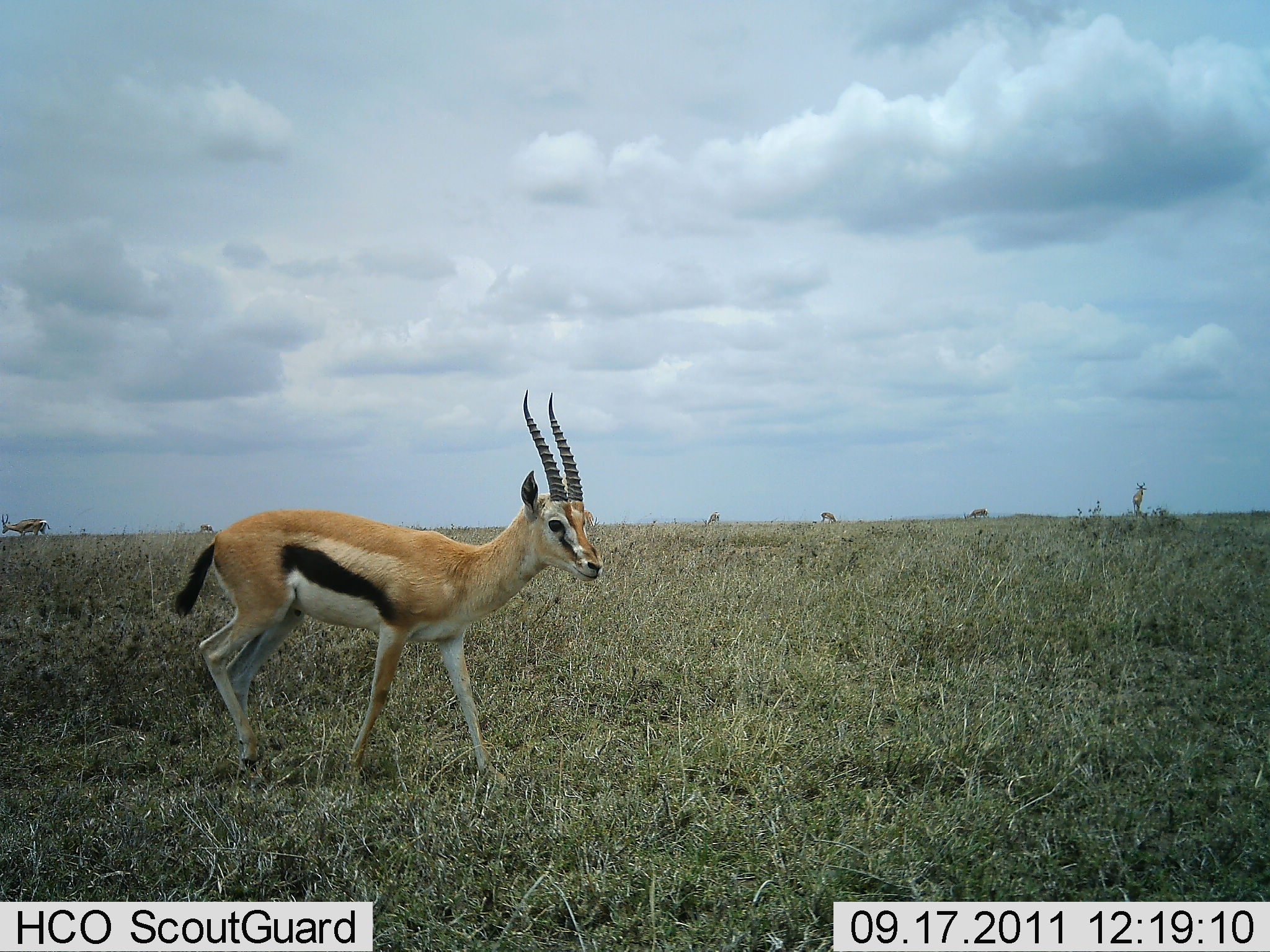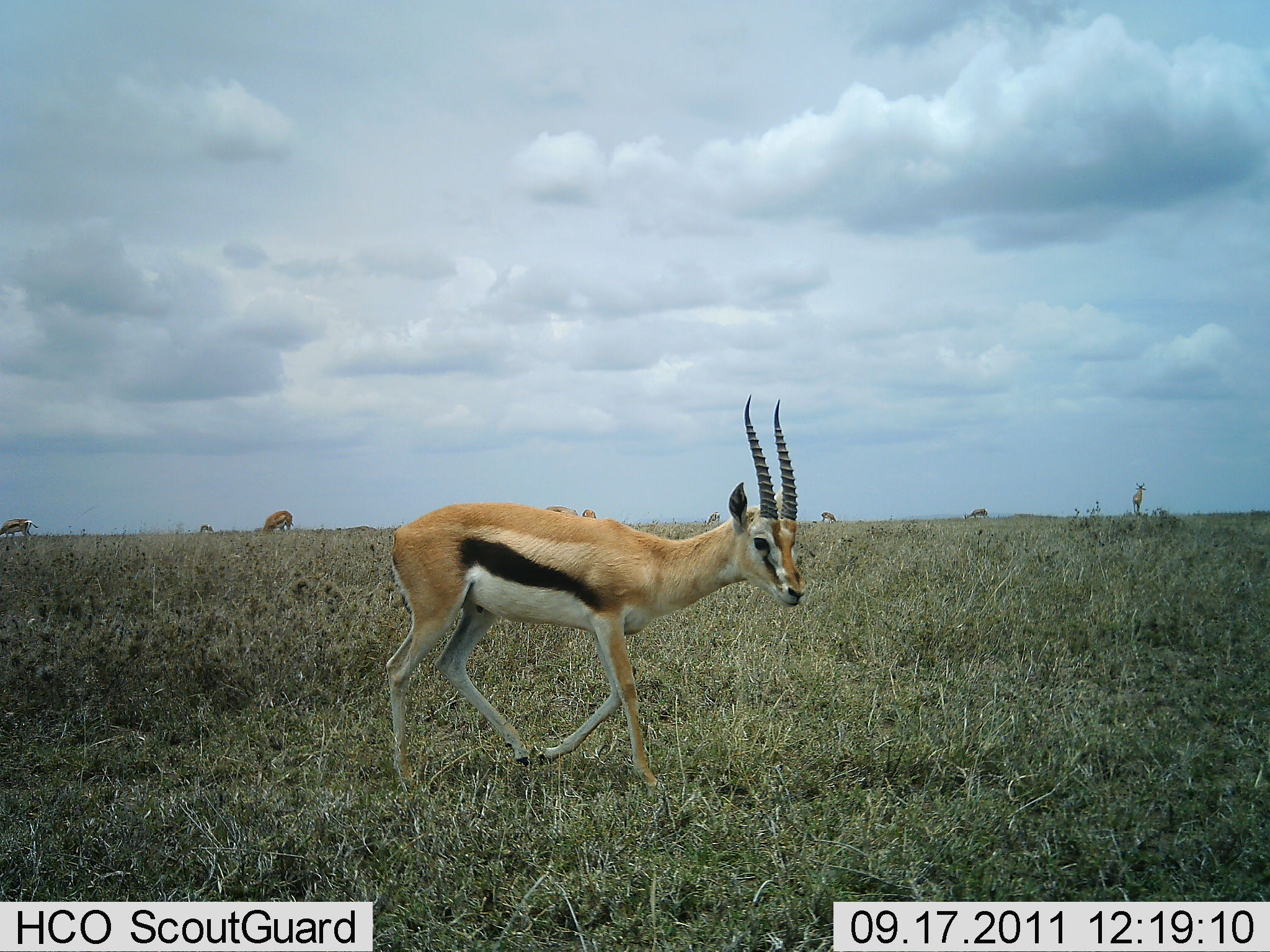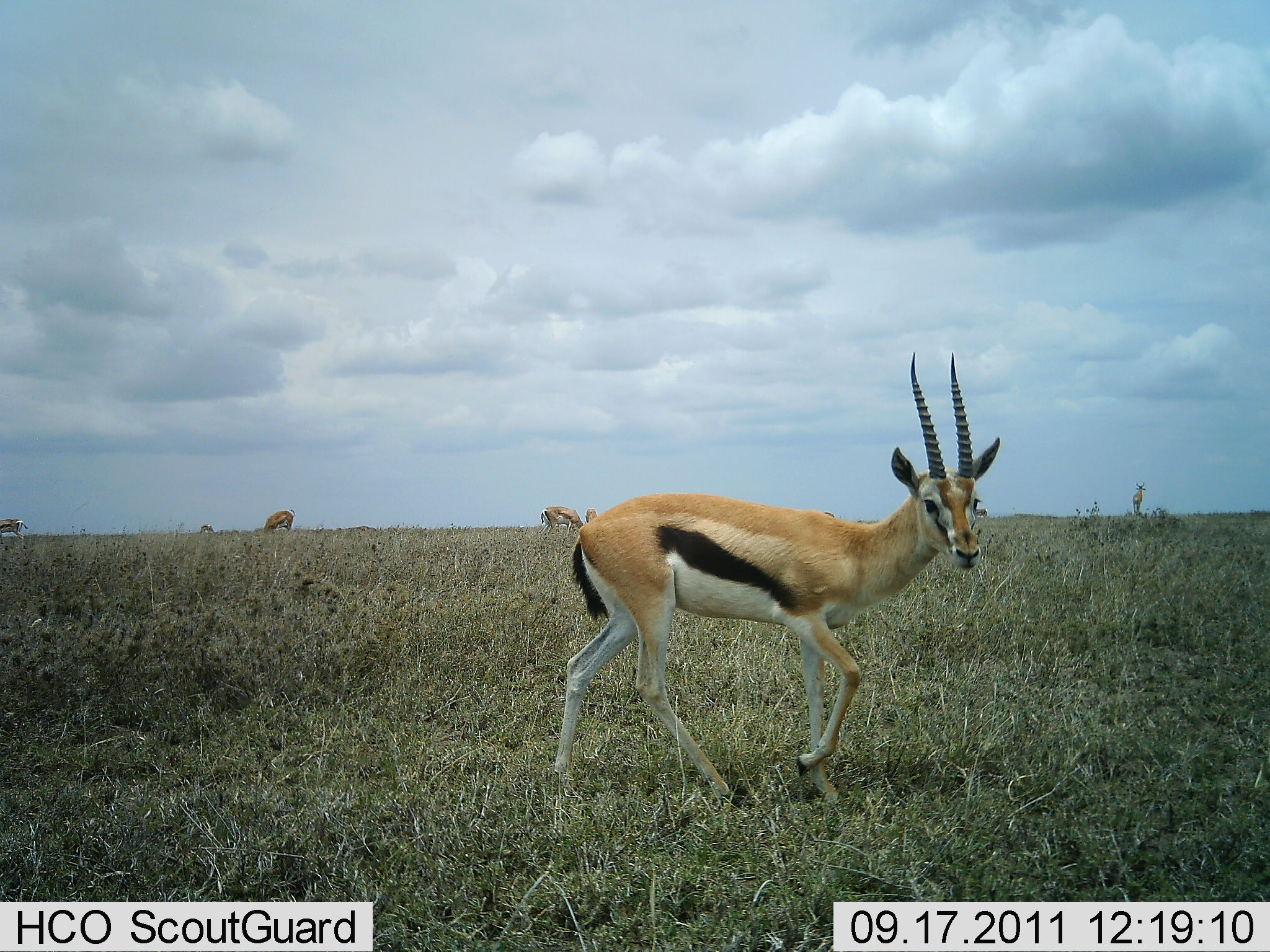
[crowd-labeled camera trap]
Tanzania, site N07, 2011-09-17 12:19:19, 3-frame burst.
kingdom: Animalia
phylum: Chordata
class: Mammalia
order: Artiodactyla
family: Bovidae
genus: Eudorcas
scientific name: Eudorcas thomsonii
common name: thomson's gazelle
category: gazellethomsons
Gazellethomsons (thomson's gazelle) (Eudorcas thomsonii), count 3. Behavior (volunteer vote fractions): standing 27%, resting 9%, moving 91%, interacting 9%. Young present (vote fraction): 0%. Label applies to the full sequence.